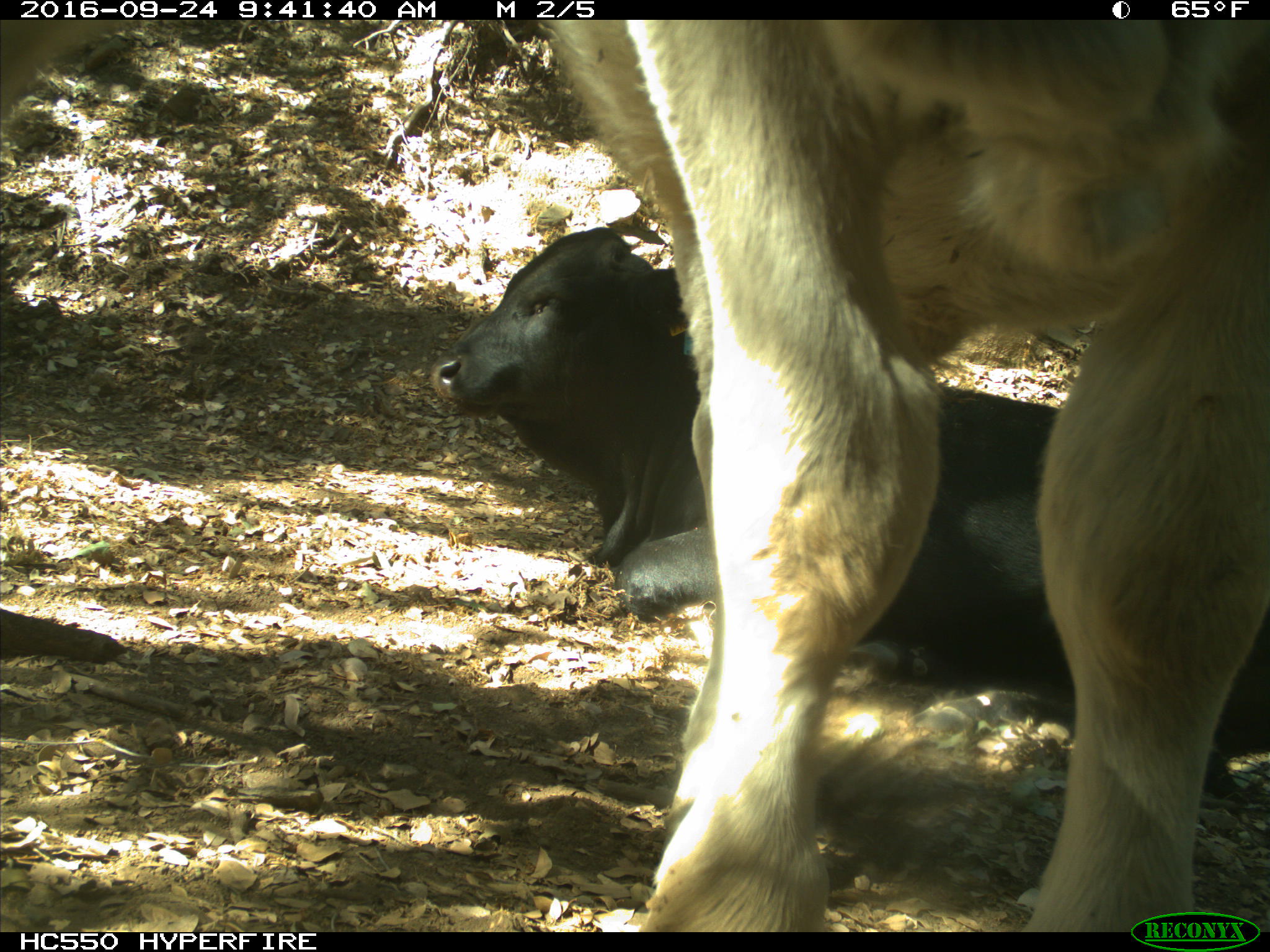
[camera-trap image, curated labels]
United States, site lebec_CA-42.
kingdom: Animalia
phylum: Chordata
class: Mammalia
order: Artiodactyla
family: Bovidae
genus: Bos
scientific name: Bos taurus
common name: domestic cow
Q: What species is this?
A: Bos taurus (domestic cow).